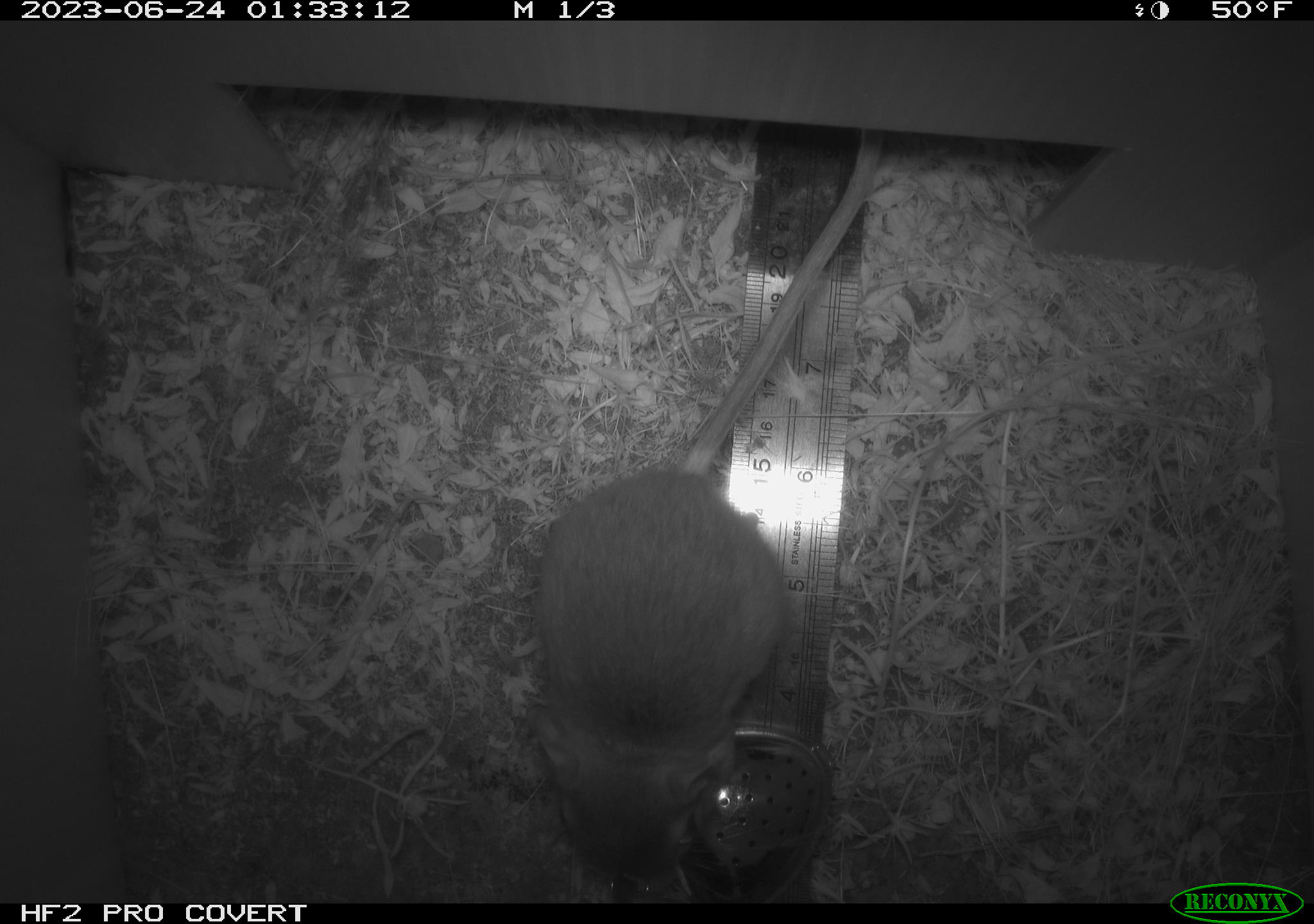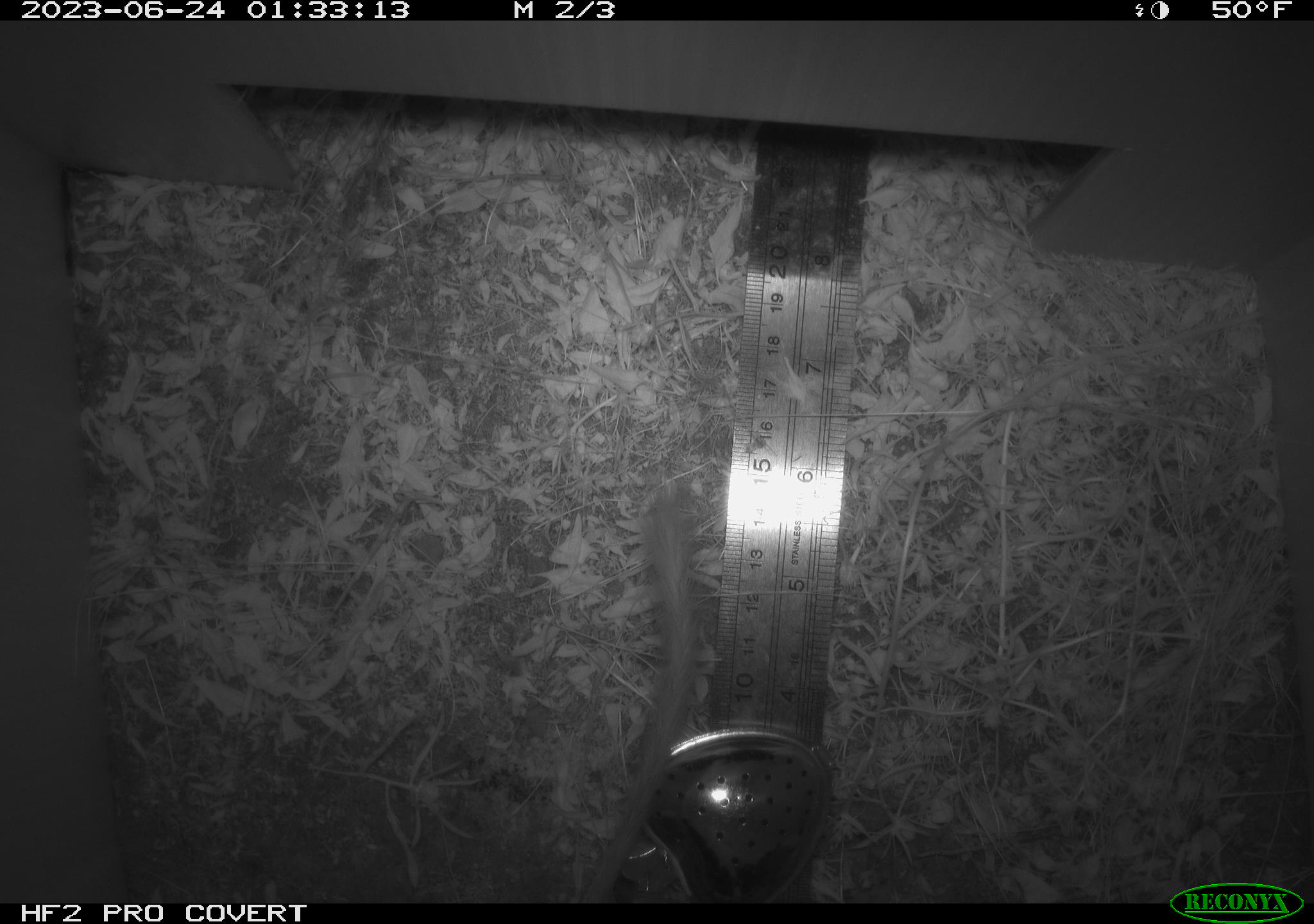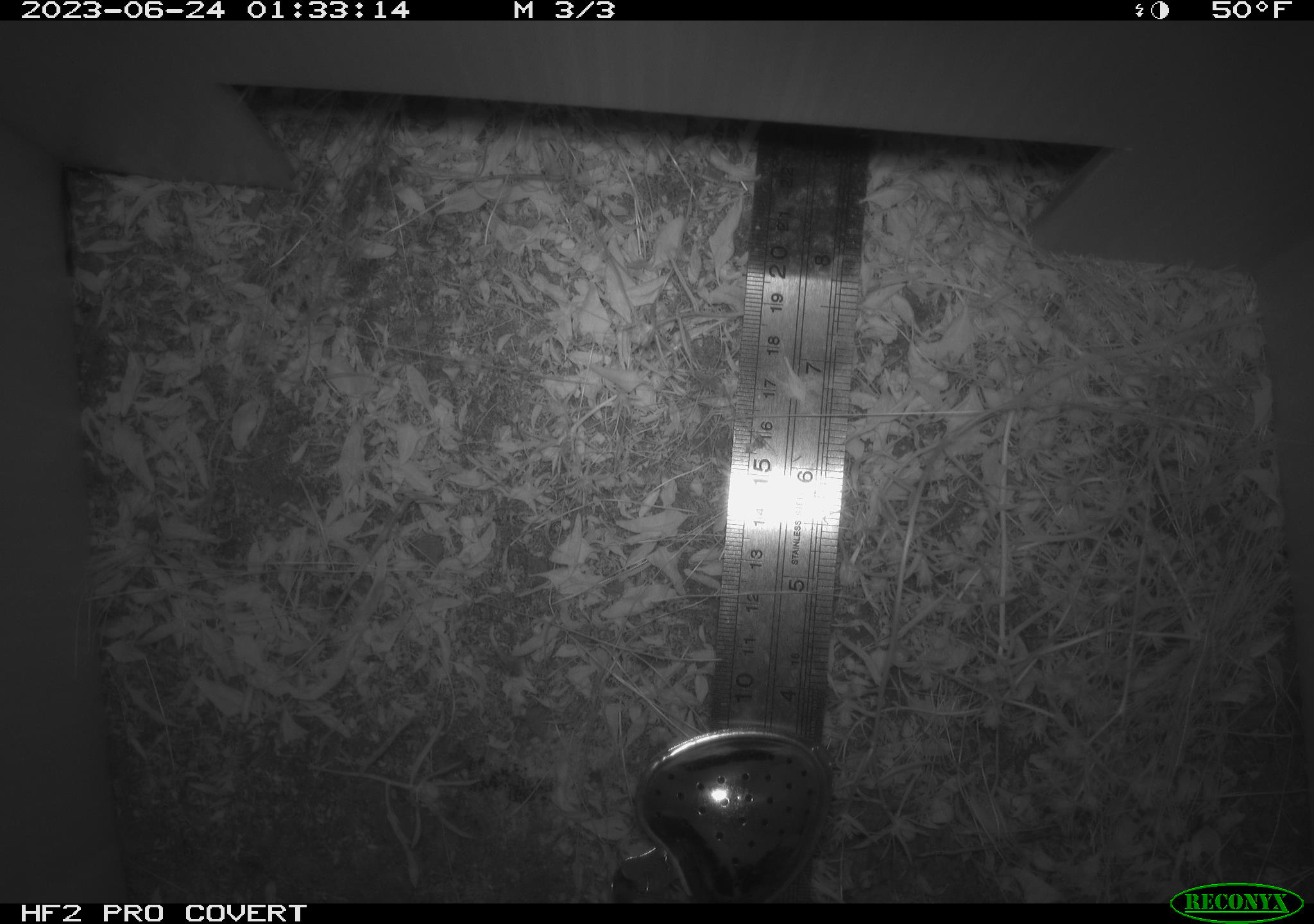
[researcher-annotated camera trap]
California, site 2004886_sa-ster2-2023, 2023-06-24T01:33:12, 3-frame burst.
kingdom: Animalia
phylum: Chordata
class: Mammalia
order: Rodentia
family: Heteromyidae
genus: Dipodomys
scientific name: Dipodomys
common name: kangaroo rats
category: dipodomys species